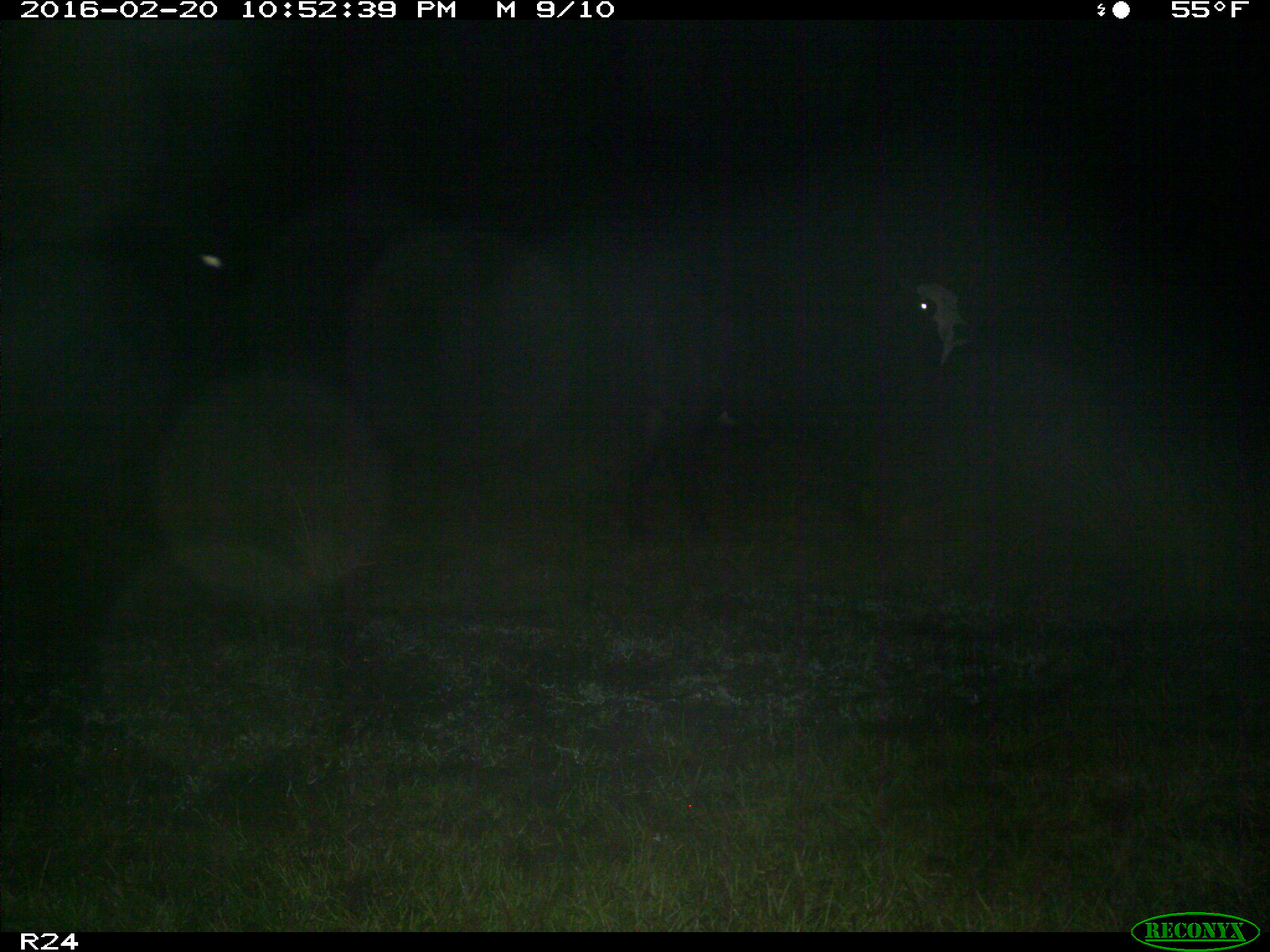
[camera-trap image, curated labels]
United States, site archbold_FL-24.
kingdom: Animalia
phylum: Chordata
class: Mammalia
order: Artiodactyla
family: Bovidae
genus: Bos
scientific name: Bos taurus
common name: domestic cow